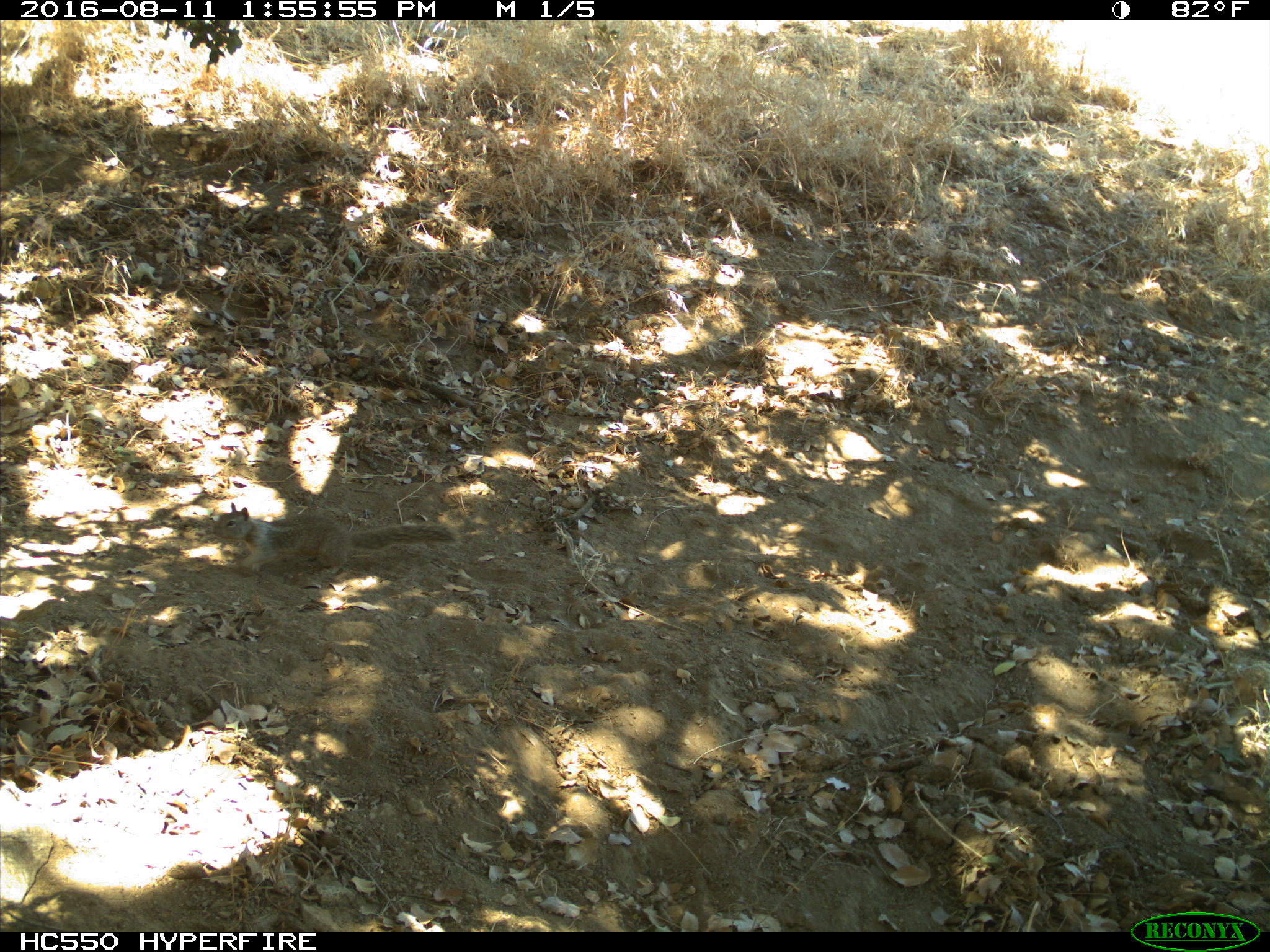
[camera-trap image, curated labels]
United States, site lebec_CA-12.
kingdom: Animalia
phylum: Chordata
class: Mammalia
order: Rodentia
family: Sciuridae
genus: Otospermophilus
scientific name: Otospermophilus beecheyi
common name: california ground squirrel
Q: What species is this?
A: Otospermophilus beecheyi (california ground squirrel).